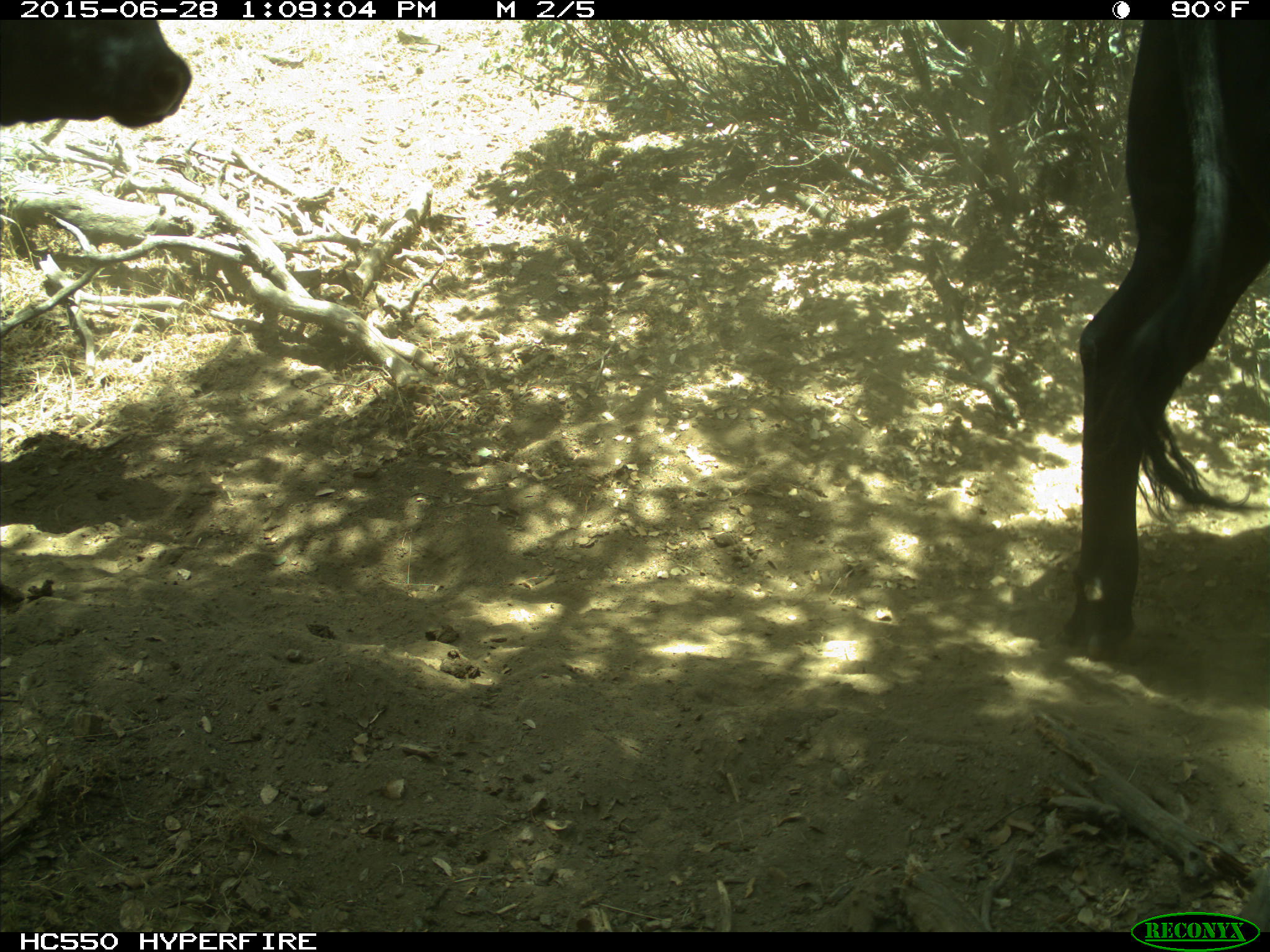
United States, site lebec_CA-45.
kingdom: Animalia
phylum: Chordata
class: Mammalia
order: Artiodactyla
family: Bovidae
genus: Bos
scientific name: Bos taurus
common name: domestic cow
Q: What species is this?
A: Bos taurus (domestic cow).